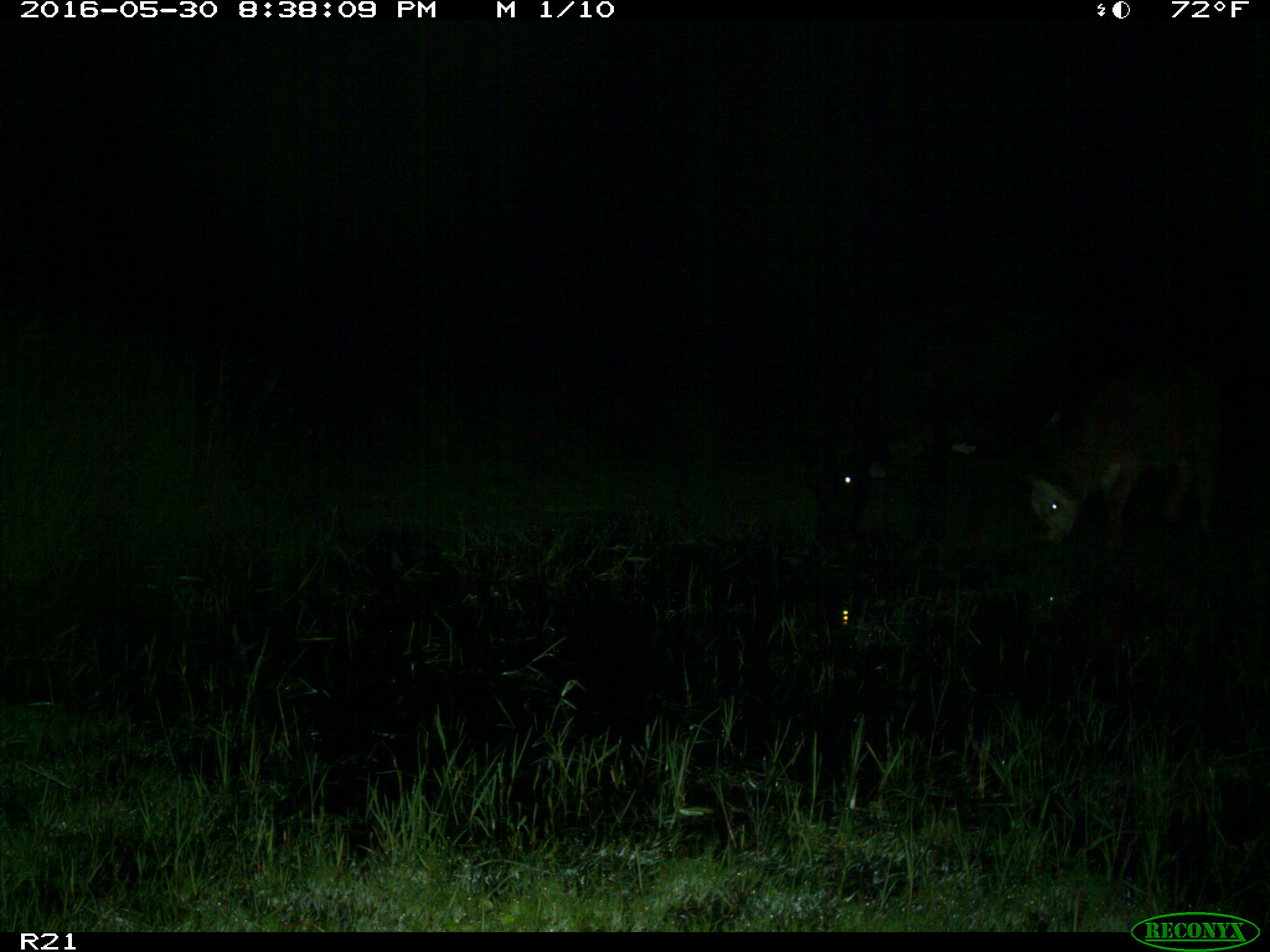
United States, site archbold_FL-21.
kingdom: Animalia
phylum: Chordata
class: Mammalia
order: Artiodactyla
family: Bovidae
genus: Bos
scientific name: Bos taurus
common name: domestic cow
Bos taurus (domestic cow).